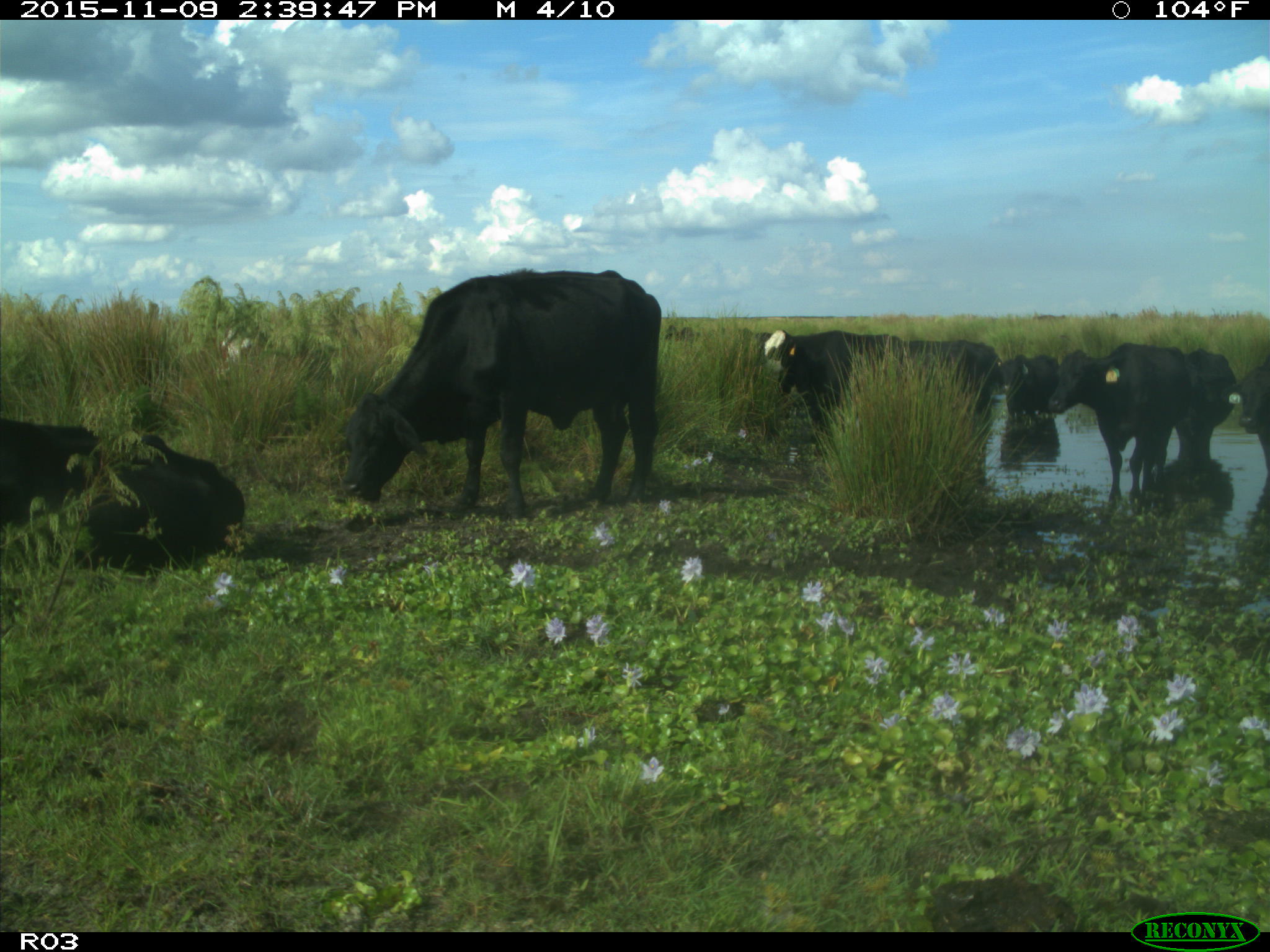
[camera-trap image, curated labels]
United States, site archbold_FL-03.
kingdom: Animalia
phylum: Chordata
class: Mammalia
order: Artiodactyla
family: Bovidae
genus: Bos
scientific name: Bos taurus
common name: domestic cow